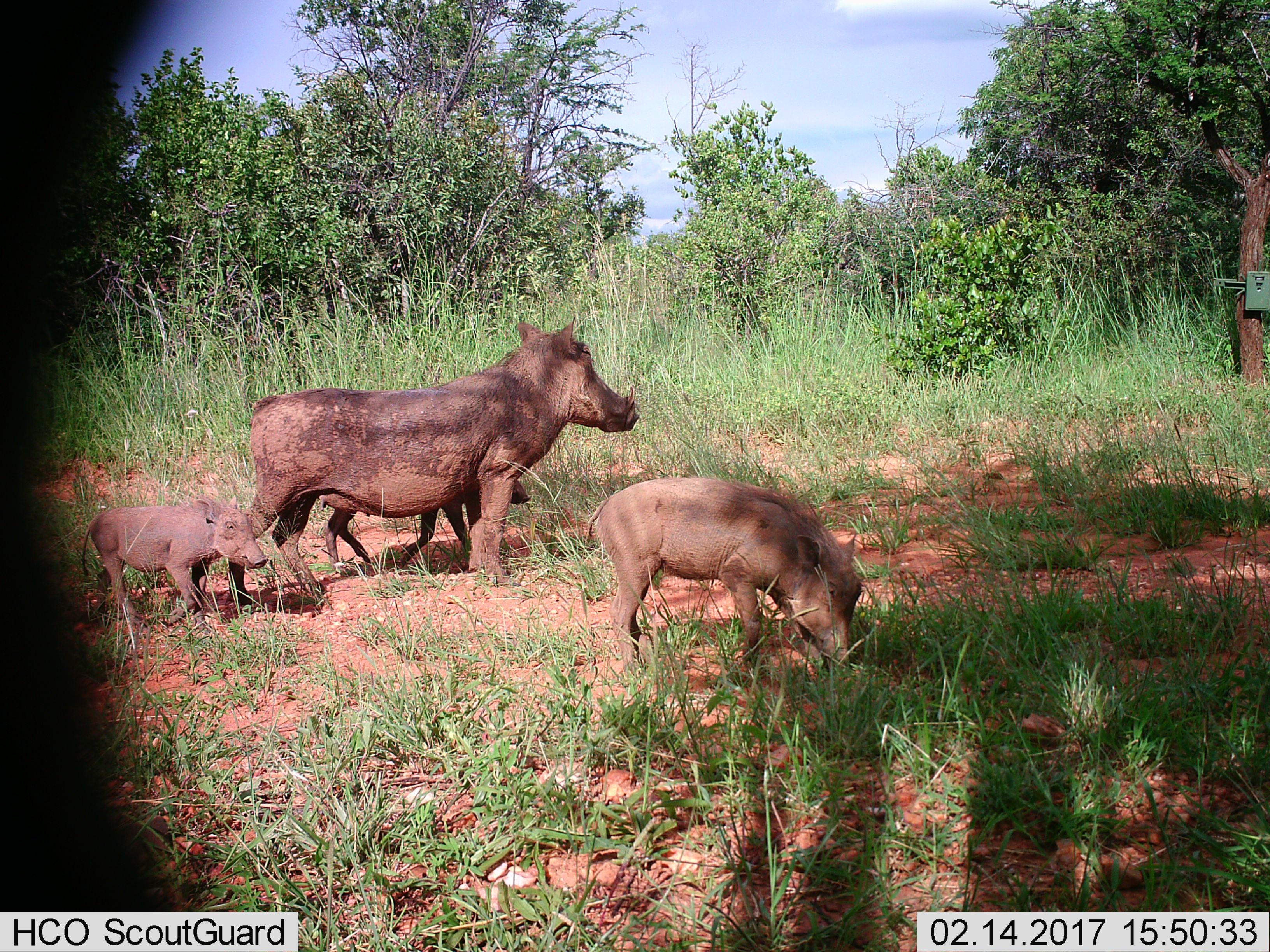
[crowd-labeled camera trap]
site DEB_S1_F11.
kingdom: Animalia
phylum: Chordata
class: Mammalia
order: Artiodactyla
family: Suidae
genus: Phacochoerus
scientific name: Phacochoerus africanus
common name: warthog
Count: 4.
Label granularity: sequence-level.